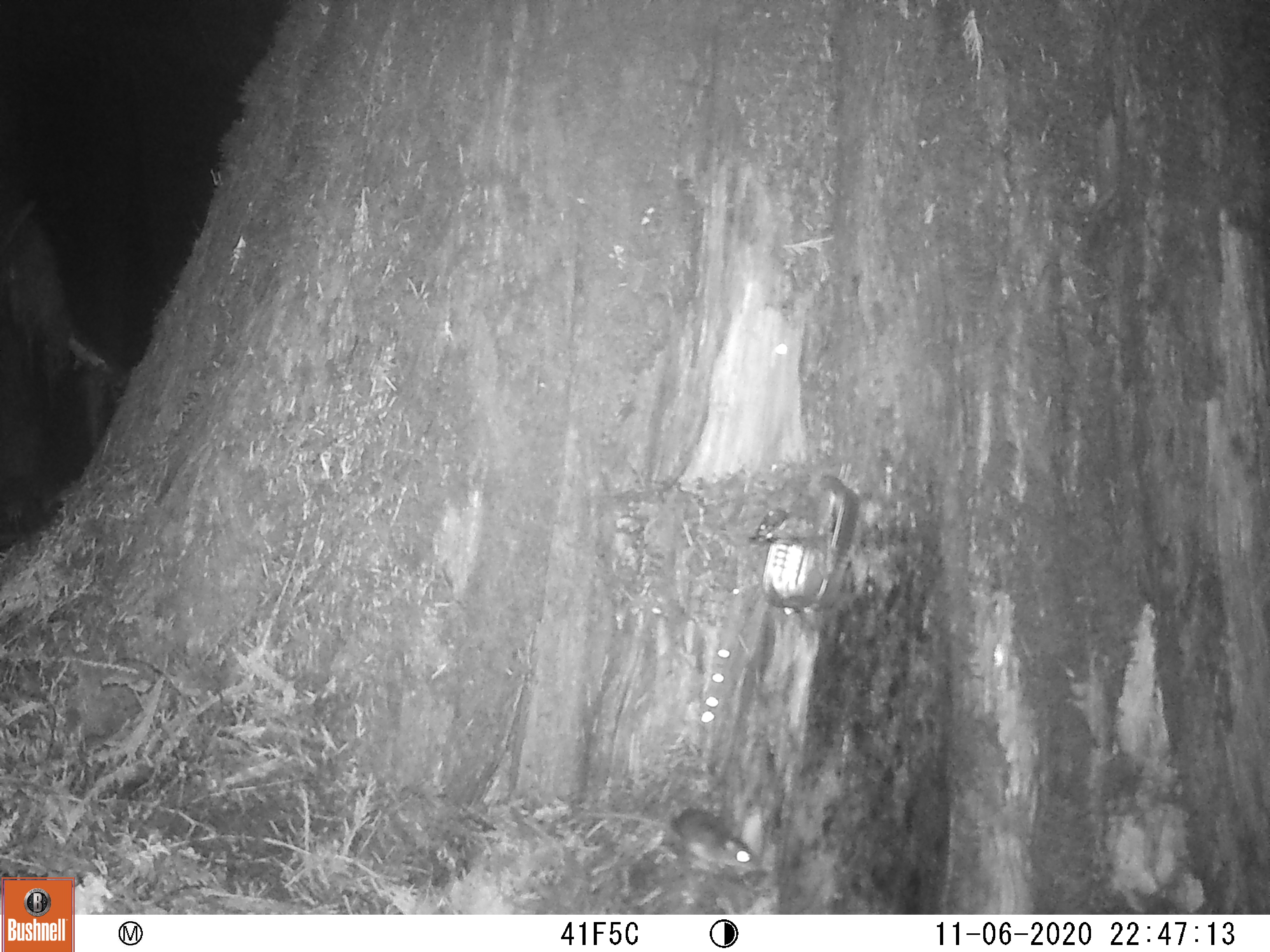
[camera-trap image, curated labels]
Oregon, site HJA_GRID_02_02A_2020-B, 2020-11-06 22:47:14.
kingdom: Animalia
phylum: Chordata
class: Mammalia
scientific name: Mammalia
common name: small mammal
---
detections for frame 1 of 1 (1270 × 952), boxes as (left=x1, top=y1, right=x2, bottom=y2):
small mammal: (left=571, top=784, right=766, bottom=886)